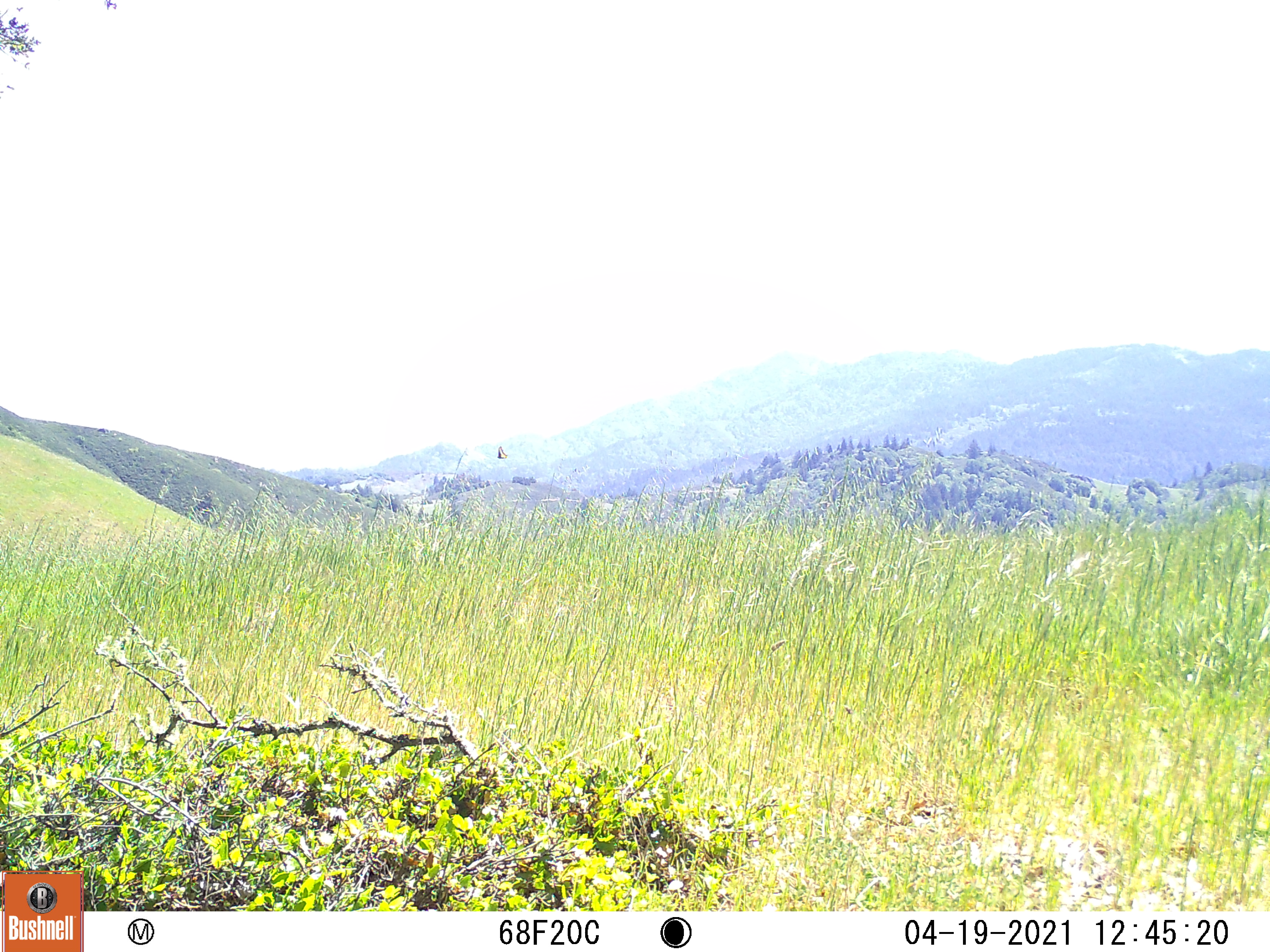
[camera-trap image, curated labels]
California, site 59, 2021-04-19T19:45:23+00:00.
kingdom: Animalia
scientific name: Animalia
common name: invertebrate